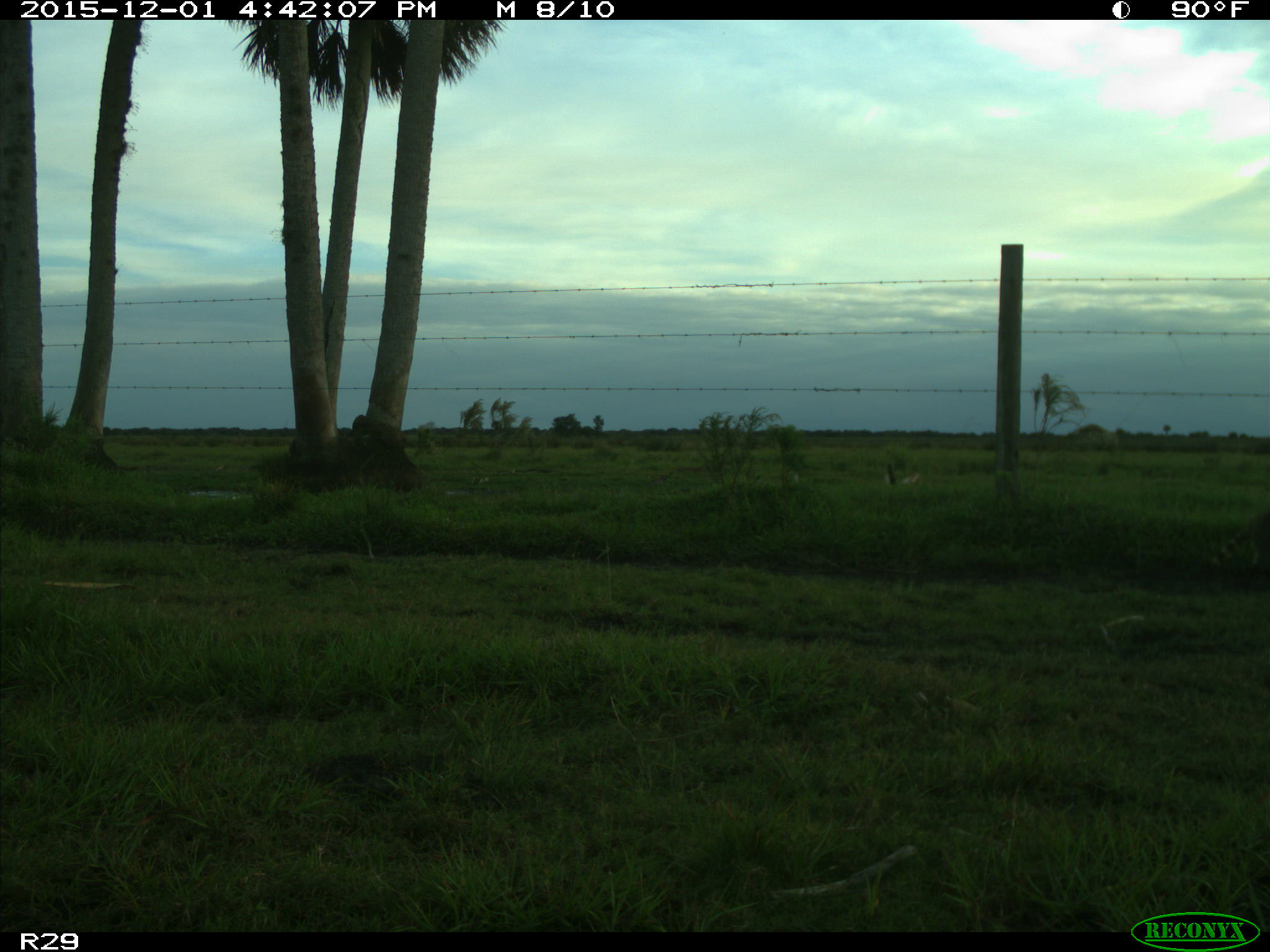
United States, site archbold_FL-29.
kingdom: Animalia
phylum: Chordata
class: Mammalia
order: Carnivora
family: Procyonidae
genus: Procyon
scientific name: Procyon lotor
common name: common raccoon